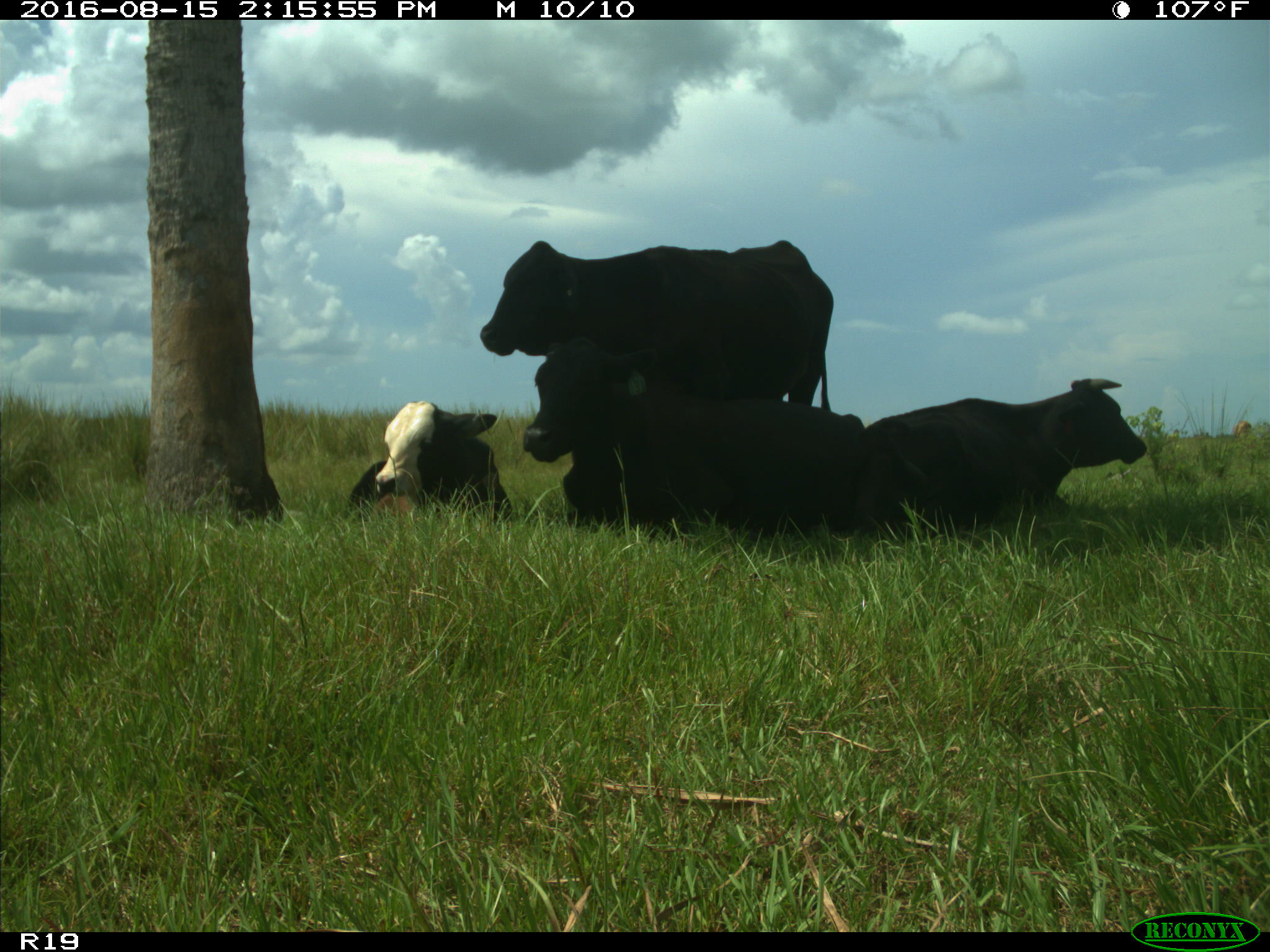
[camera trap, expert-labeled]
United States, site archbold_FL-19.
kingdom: Animalia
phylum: Chordata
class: Mammalia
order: Artiodactyla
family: Bovidae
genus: Bos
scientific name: Bos taurus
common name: domestic cow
Bos taurus (domestic cow).